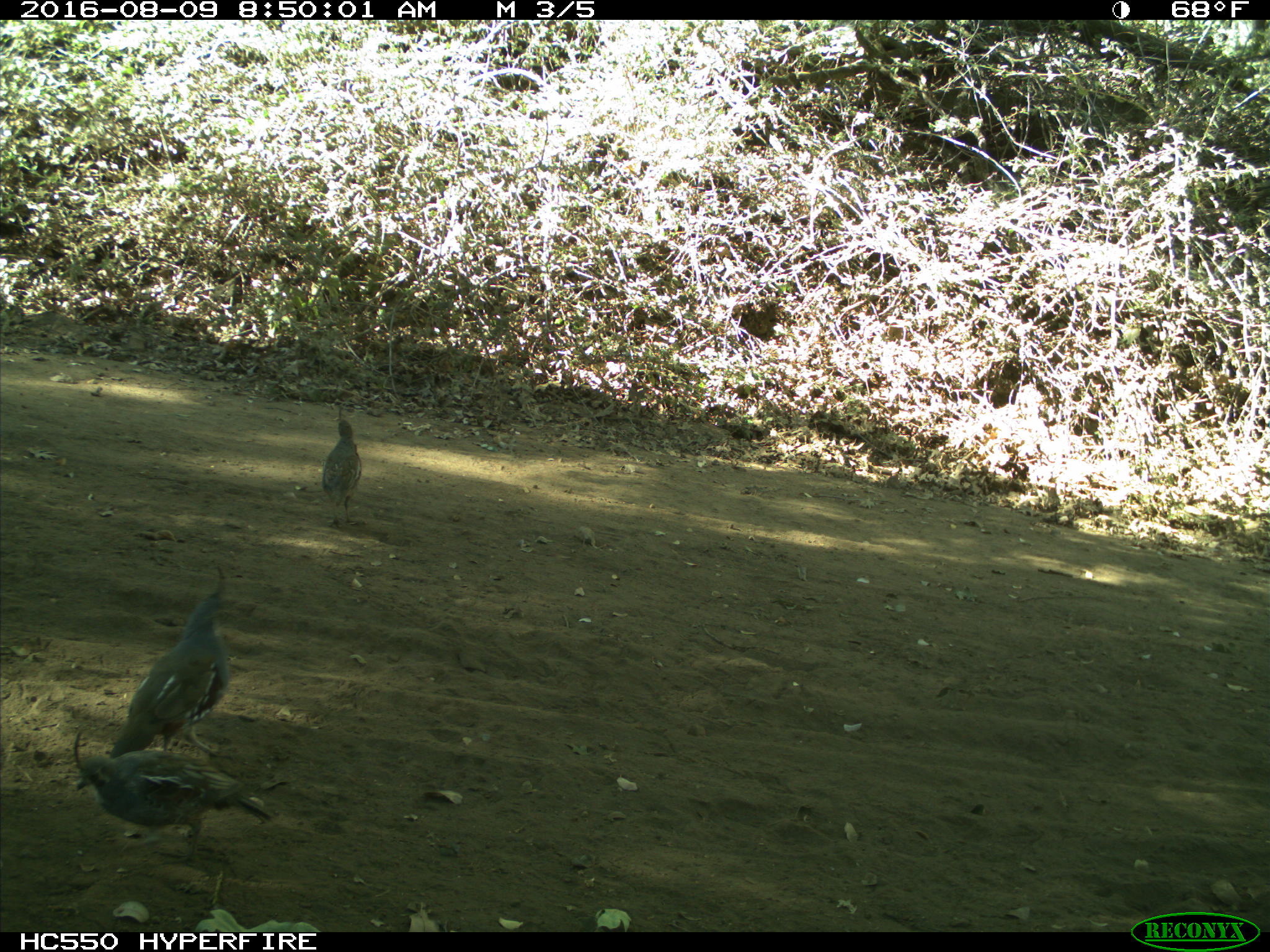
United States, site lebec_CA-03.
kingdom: Animalia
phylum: Chordata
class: Aves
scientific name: Aves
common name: birds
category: unidentified bird